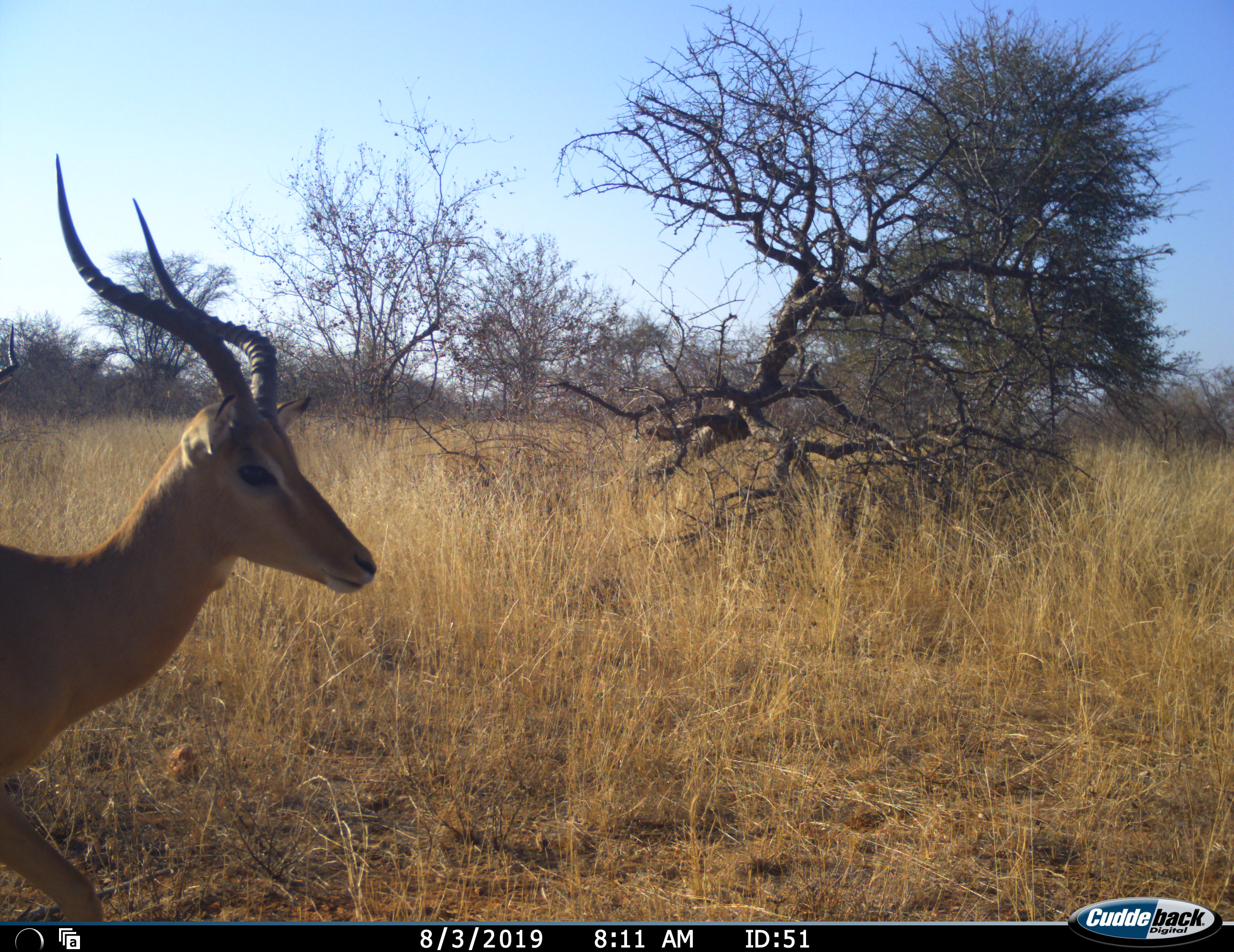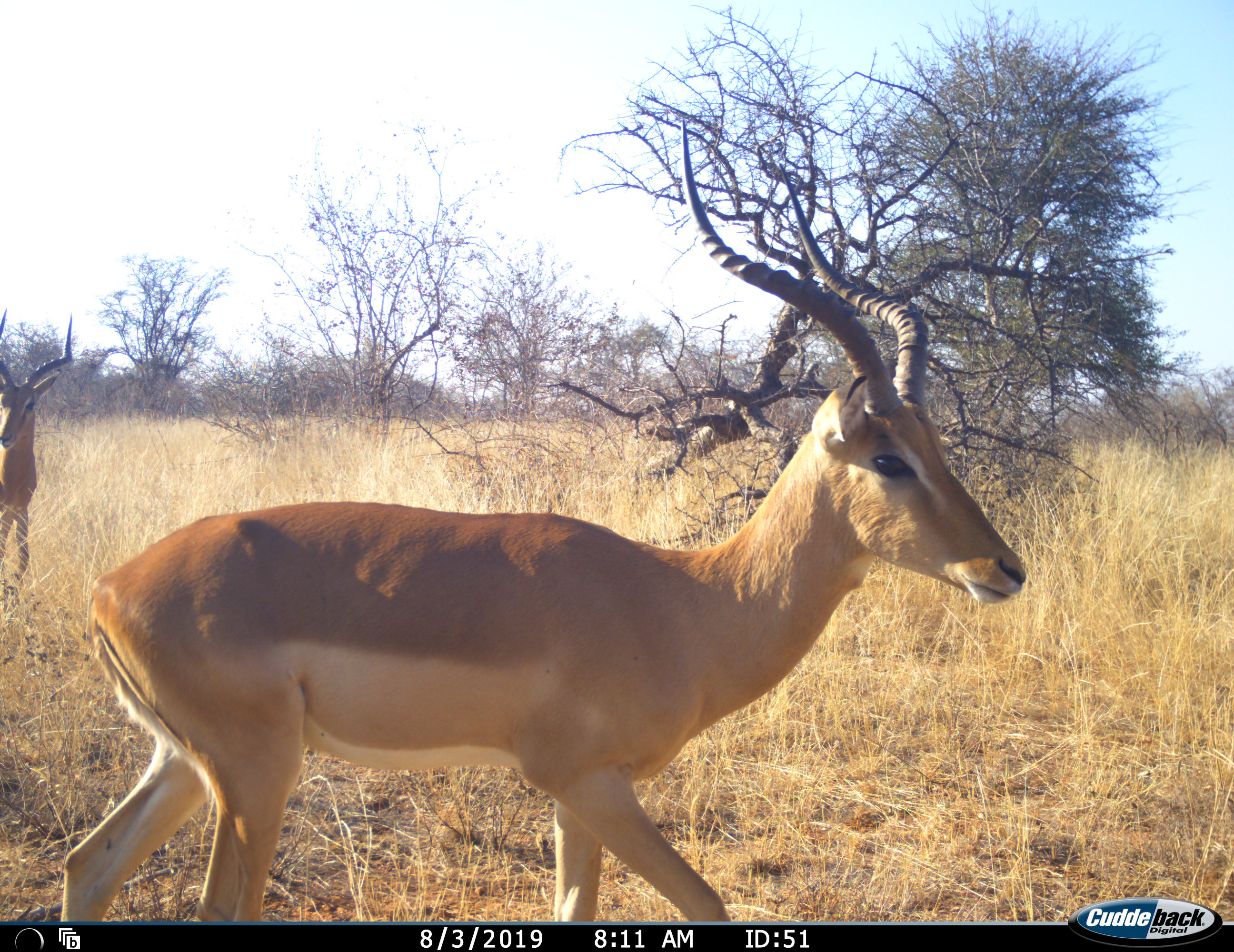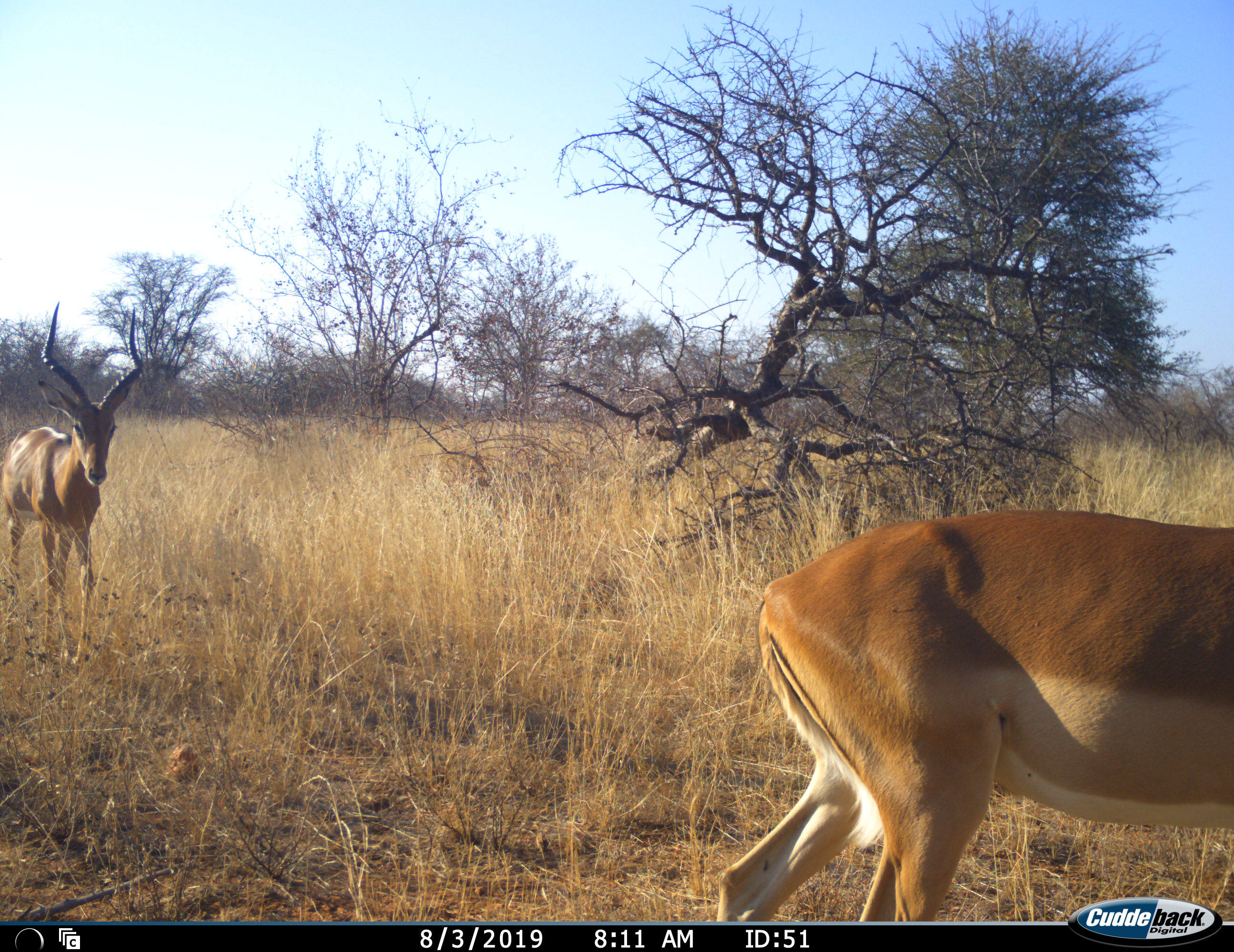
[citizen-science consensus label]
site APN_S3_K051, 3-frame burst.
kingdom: Animalia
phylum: Chordata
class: Mammalia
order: Artiodactyla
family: Bovidae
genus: Aepyceros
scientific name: Aepyceros melampus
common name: impala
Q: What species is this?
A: Impala (Aepyceros melampus).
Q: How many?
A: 2.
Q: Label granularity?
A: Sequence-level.